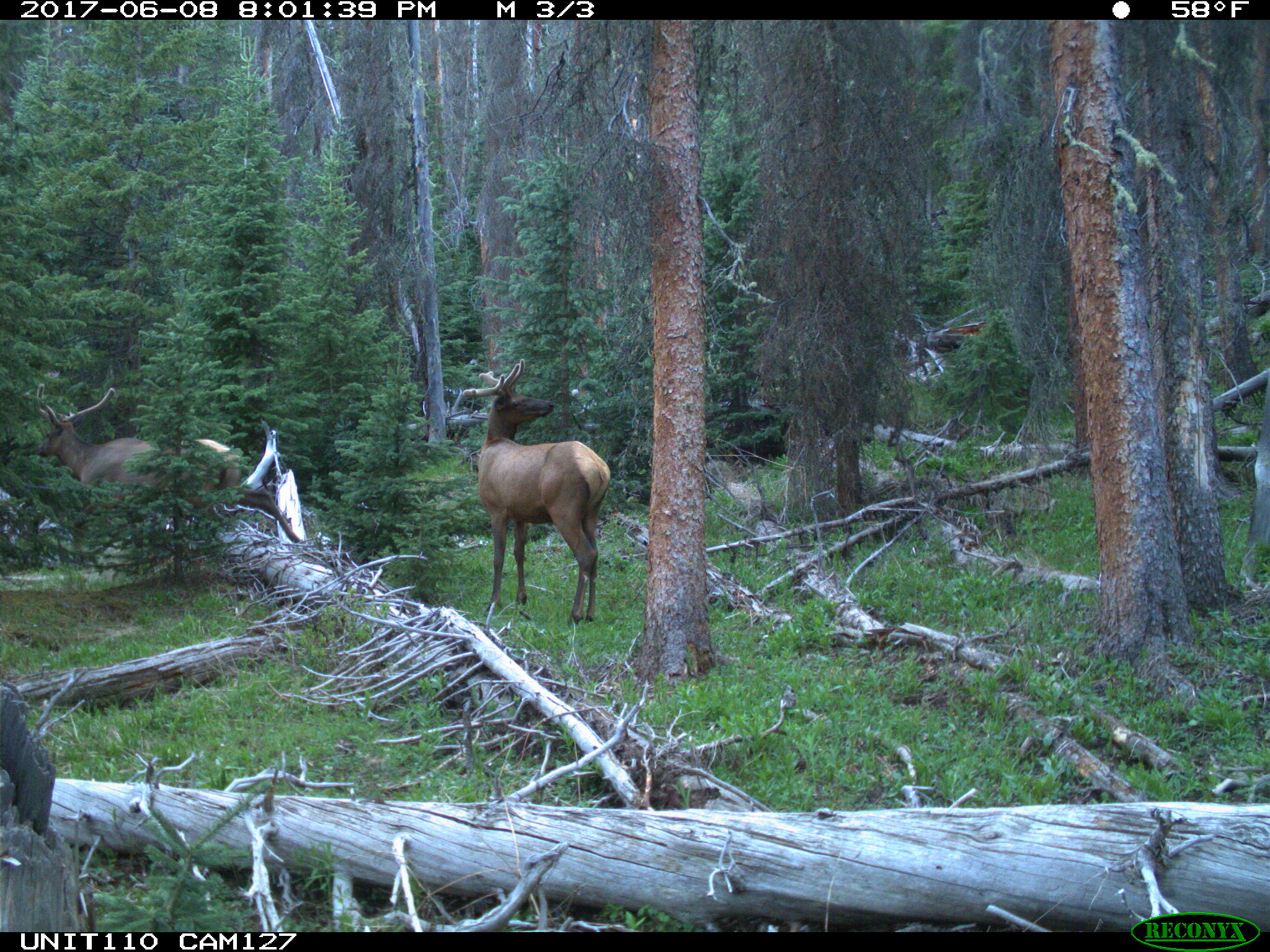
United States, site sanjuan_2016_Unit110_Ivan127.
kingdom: Animalia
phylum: Chordata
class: Mammalia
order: Artiodactyla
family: Cervidae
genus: Cervus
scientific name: Cervus elaphus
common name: red deer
Cervus elaphus (red deer).